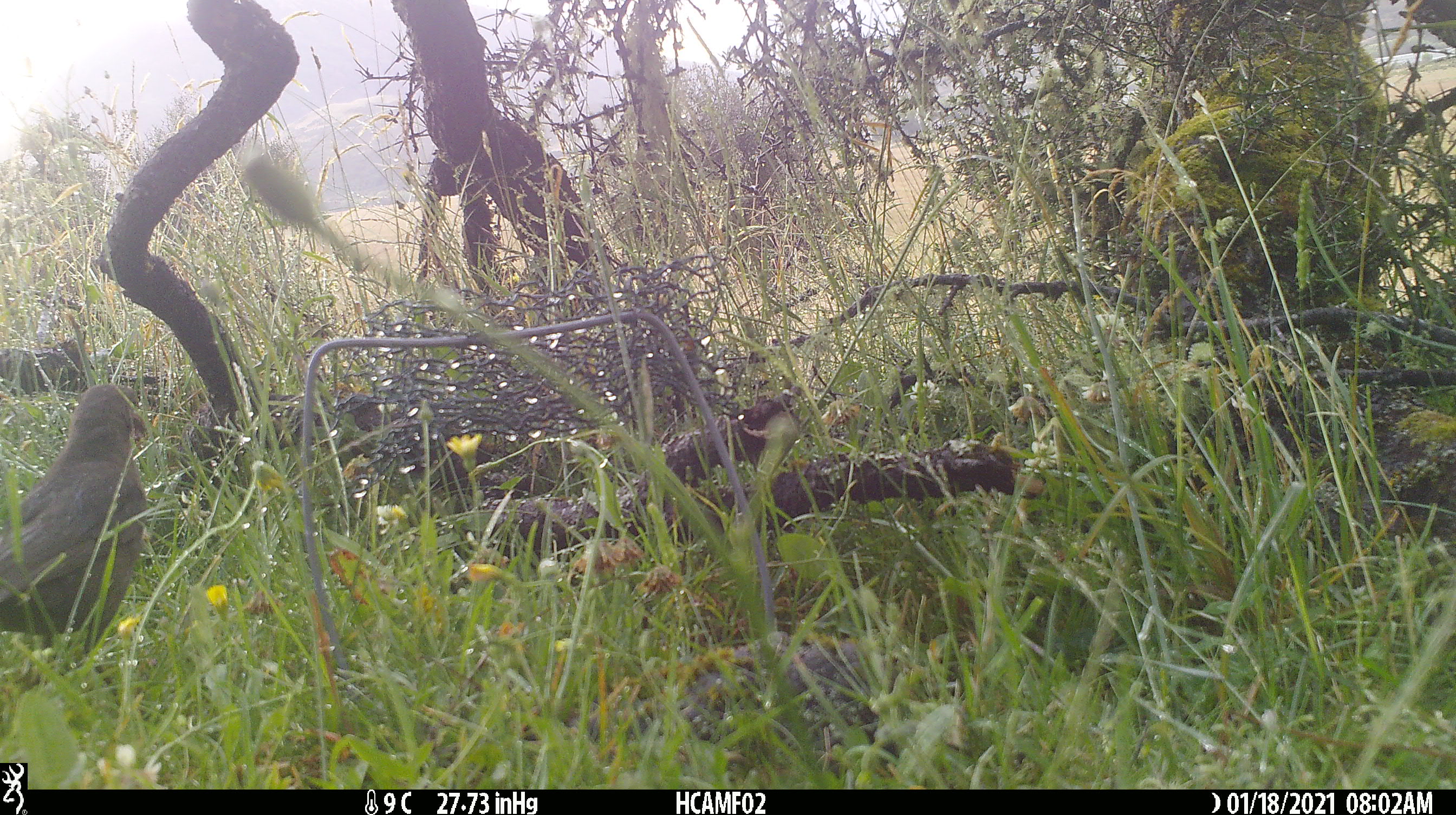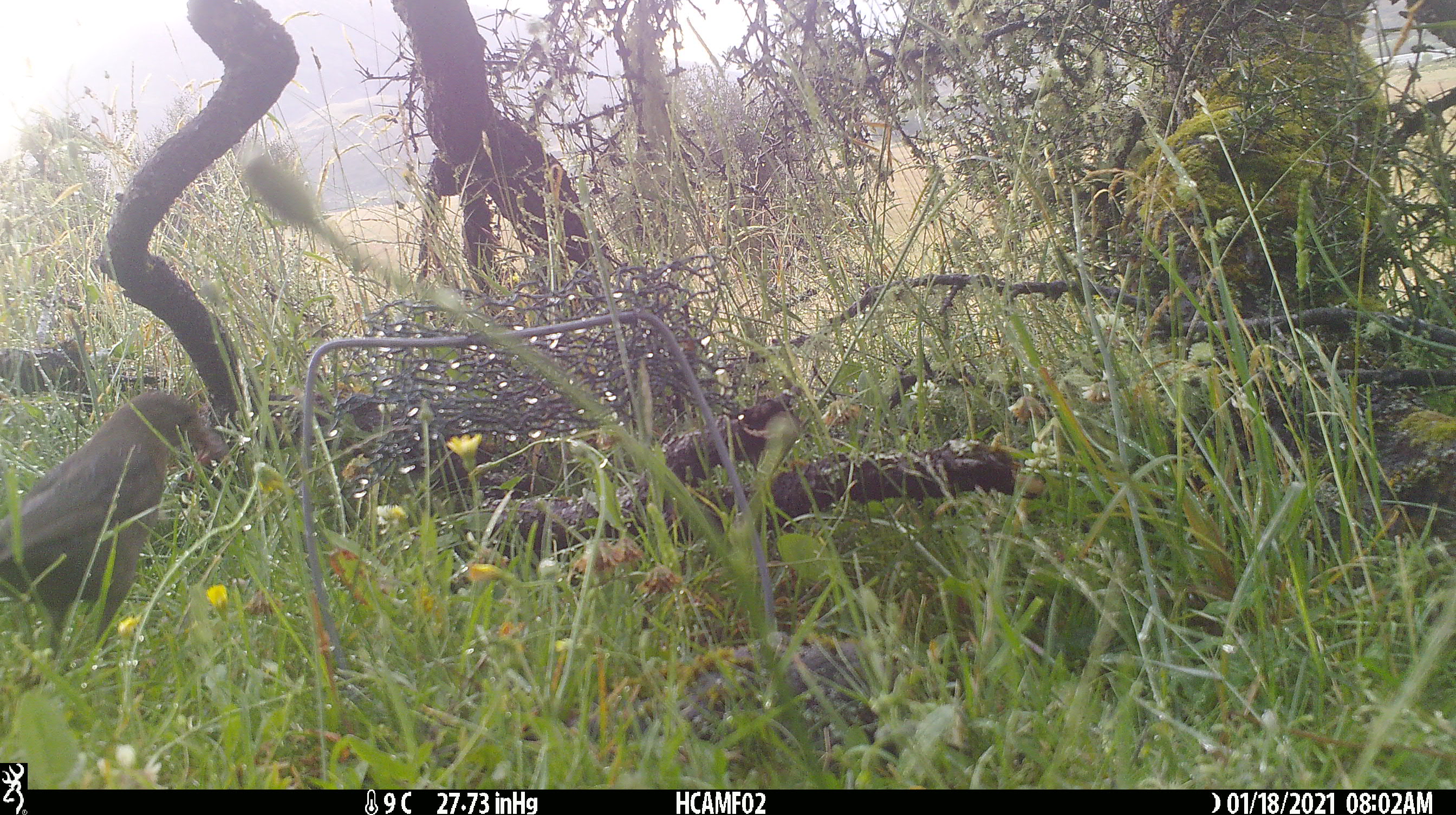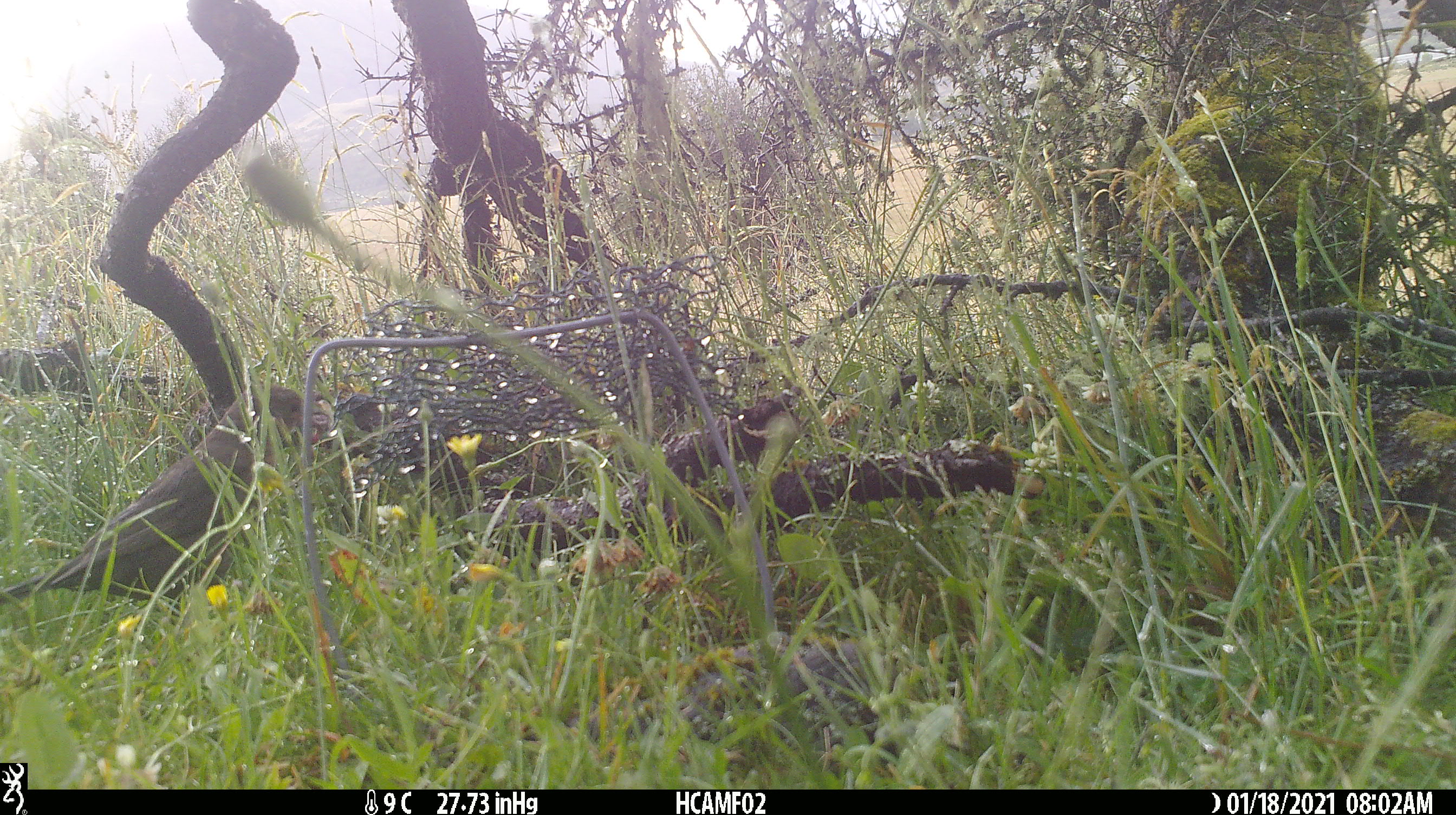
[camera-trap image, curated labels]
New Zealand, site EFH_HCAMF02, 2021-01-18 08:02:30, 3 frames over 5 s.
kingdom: Animalia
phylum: Chordata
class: Aves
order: Passeriformes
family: Turdidae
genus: Turdus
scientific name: Turdus merula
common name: eurasian blackbird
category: blackbird